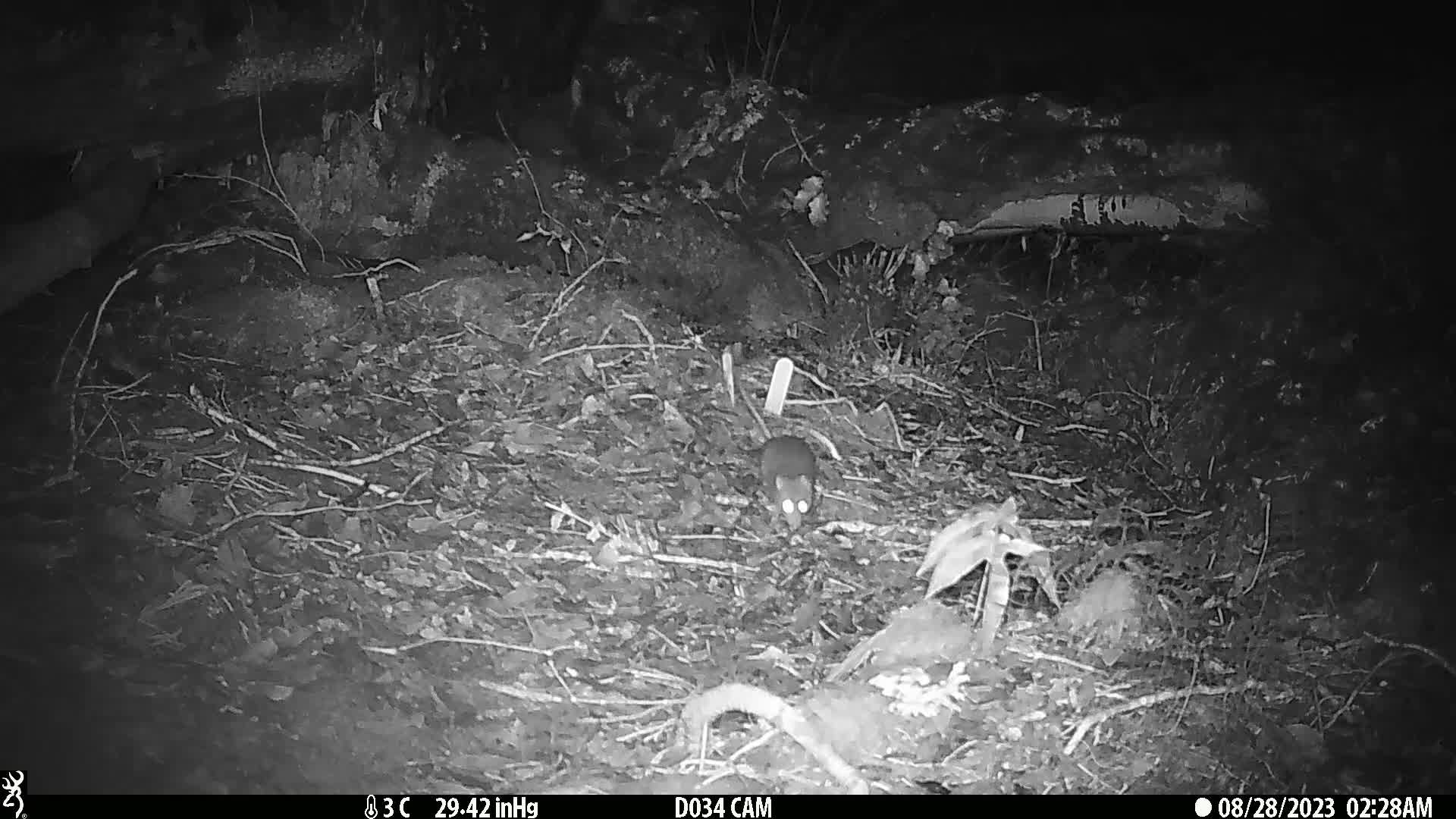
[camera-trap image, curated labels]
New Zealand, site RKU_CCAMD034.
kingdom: Animalia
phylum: Chordata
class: Mammalia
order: Rodentia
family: Muridae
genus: Rattus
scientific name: Rattus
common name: rat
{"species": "rat (Rattus)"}